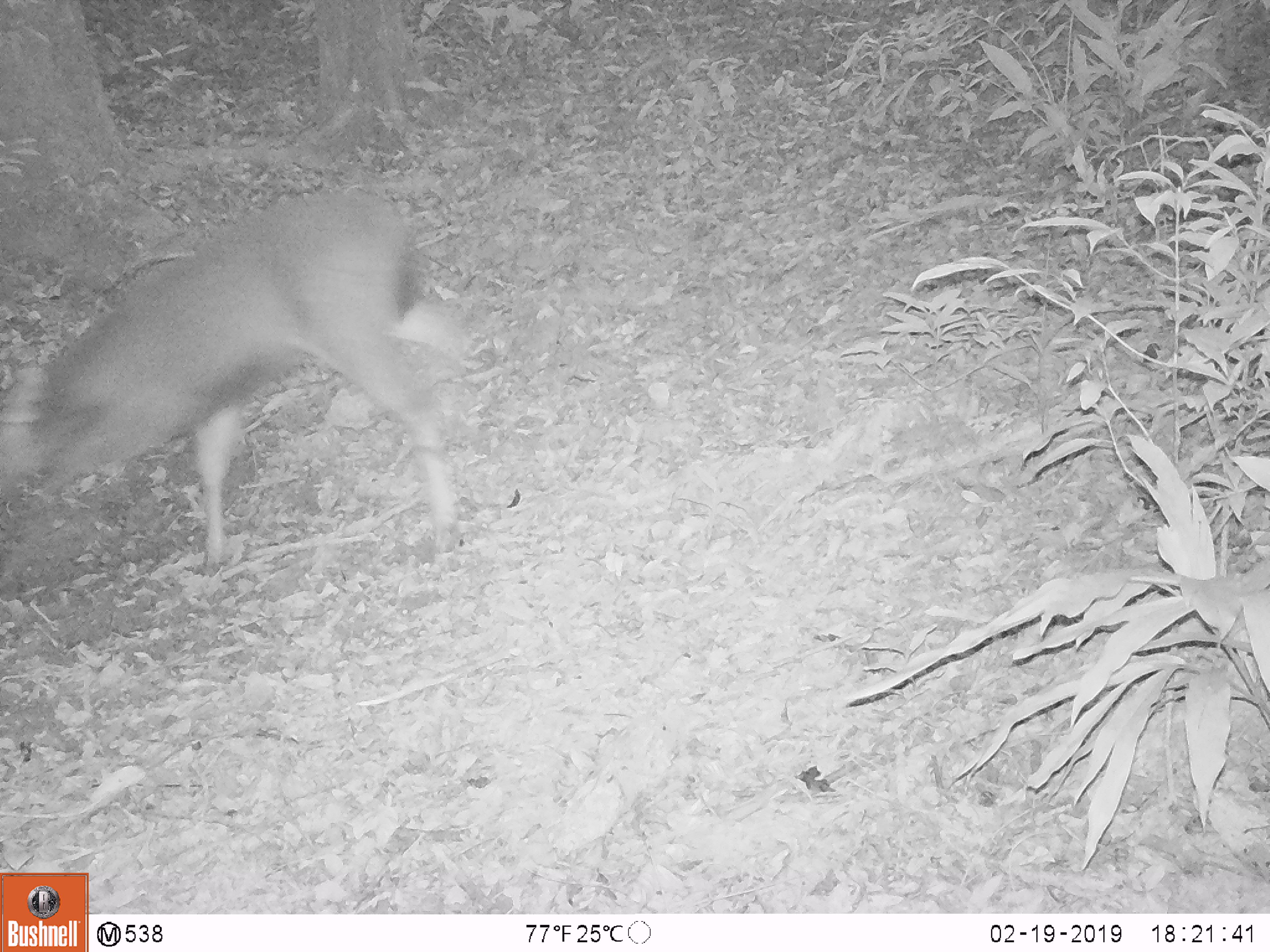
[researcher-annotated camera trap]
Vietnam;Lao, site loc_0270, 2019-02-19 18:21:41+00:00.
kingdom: Animalia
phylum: Chordata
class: Mammalia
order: Artiodactyla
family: Cervidae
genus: Rusa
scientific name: Rusa unicolor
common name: sambar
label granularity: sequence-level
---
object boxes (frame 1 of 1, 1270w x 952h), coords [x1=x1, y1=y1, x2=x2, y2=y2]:
sambar: [x1=0, y1=184, x2=474, y2=569]